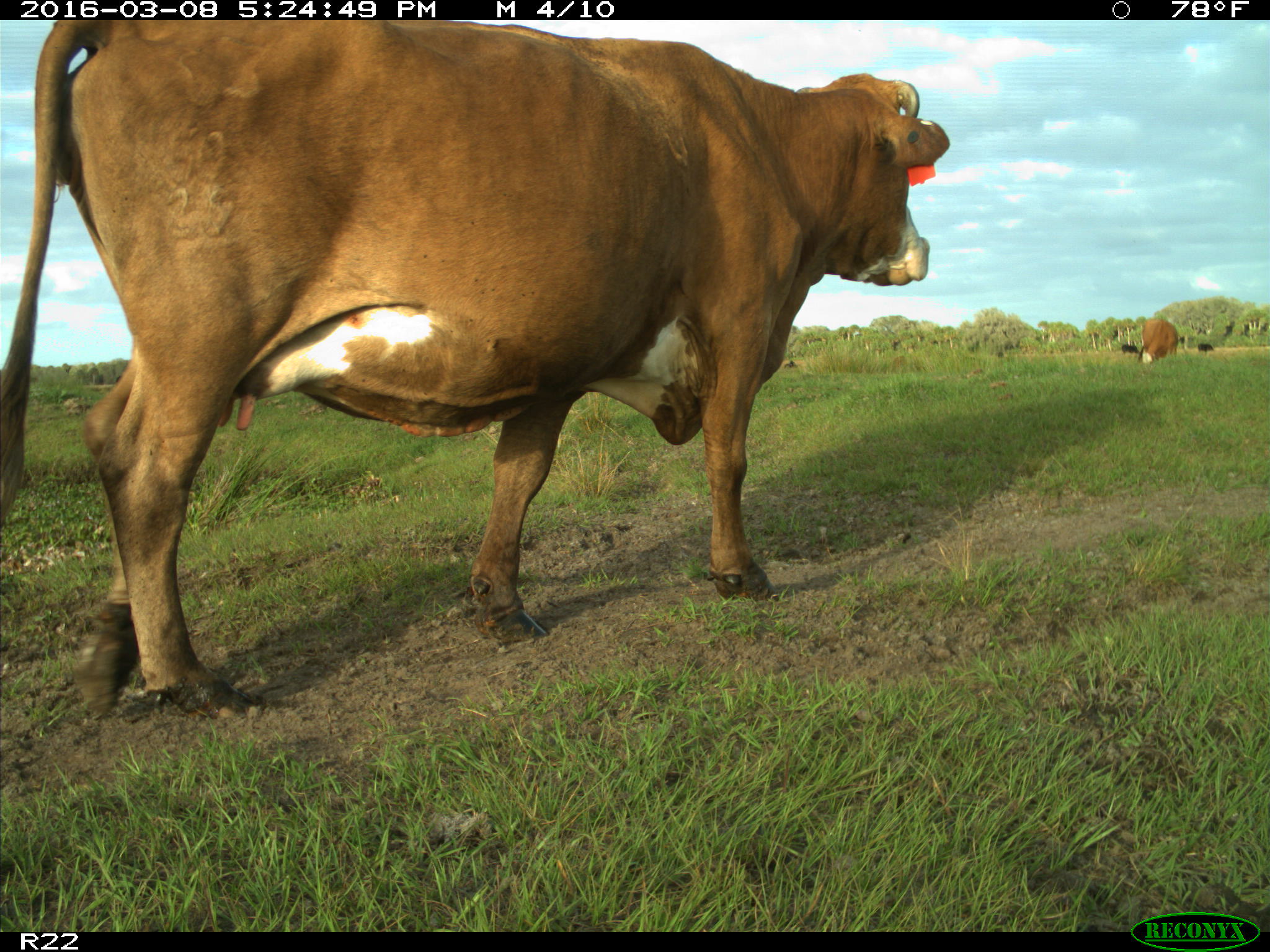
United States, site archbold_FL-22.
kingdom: Animalia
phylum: Chordata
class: Mammalia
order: Artiodactyla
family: Bovidae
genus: Bos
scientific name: Bos taurus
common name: domestic cow